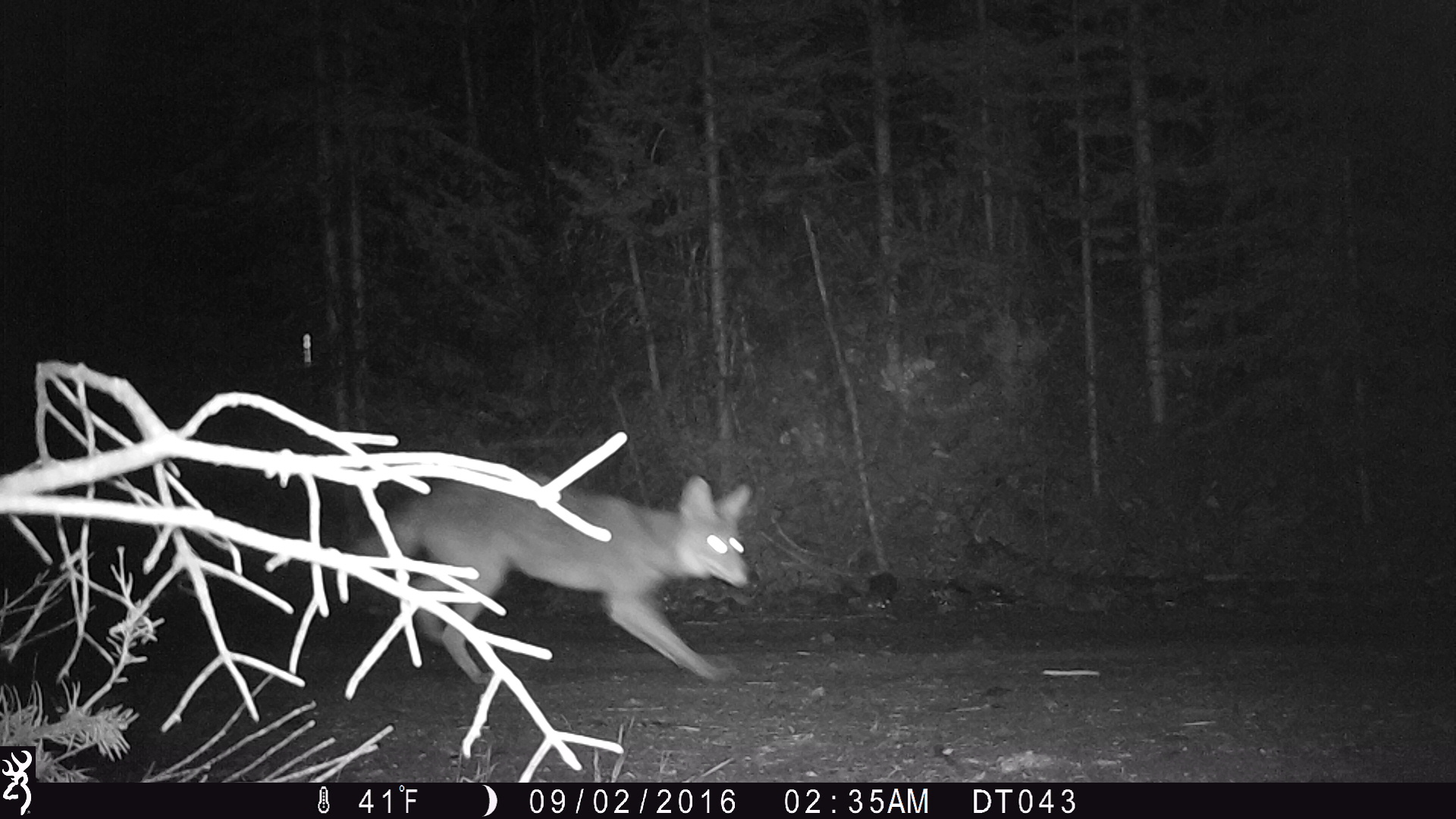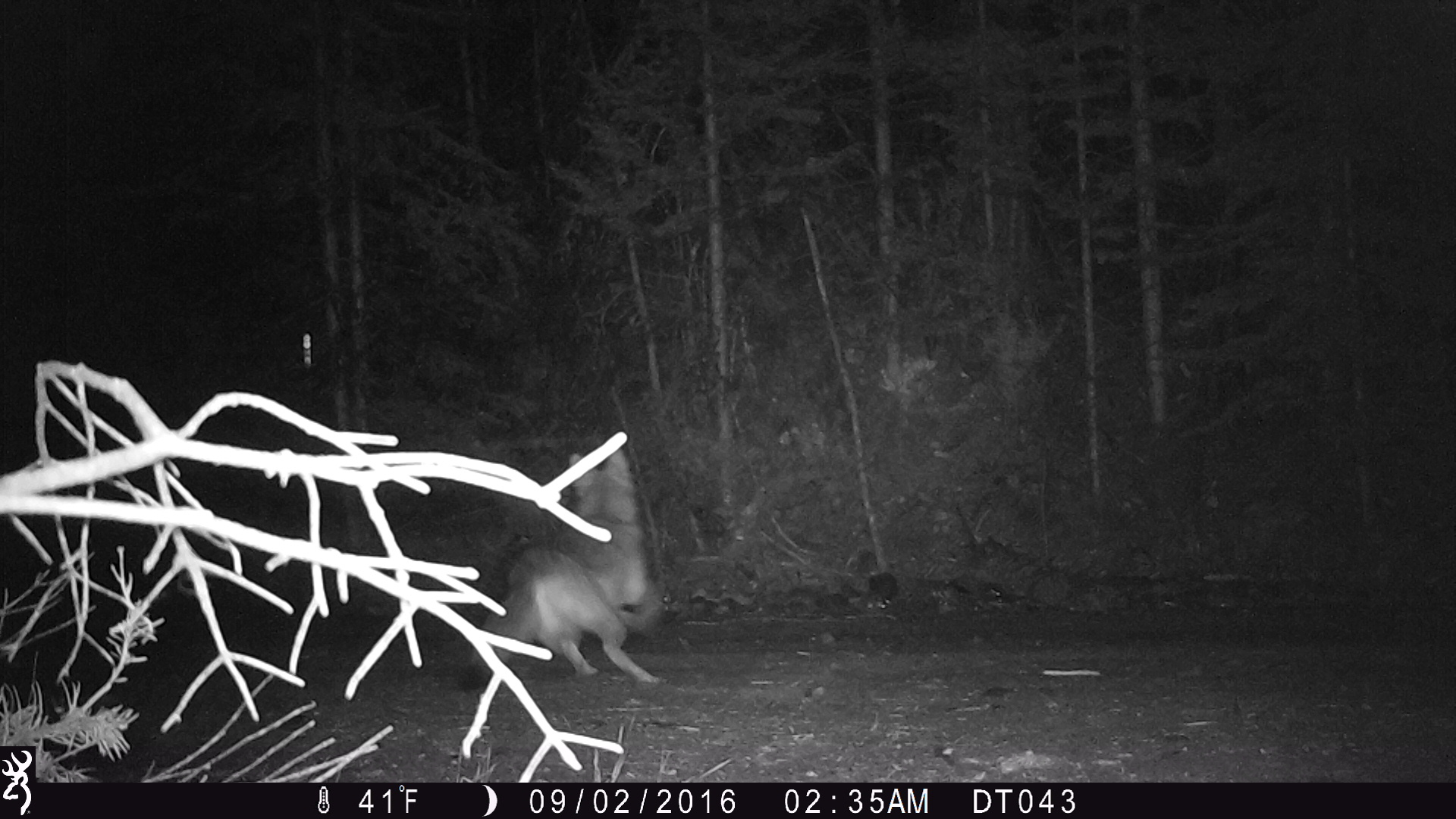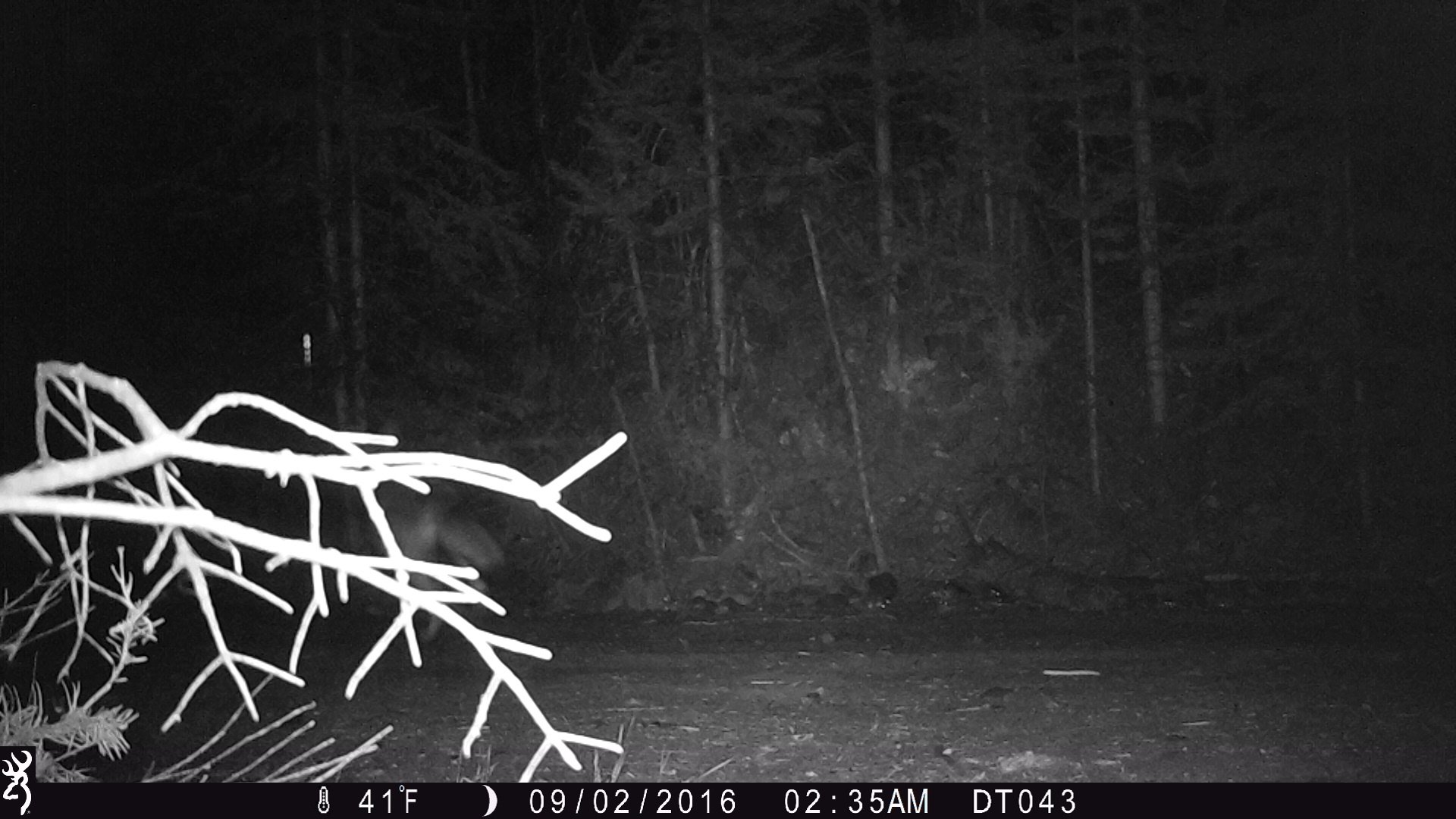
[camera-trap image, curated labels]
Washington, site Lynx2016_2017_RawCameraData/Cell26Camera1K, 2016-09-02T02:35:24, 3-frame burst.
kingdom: Animalia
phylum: Chordata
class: Mammalia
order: Carnivora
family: Canidae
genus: Canis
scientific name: Canis latrans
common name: coyote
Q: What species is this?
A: Canis latrans (coyote).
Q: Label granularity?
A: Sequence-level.